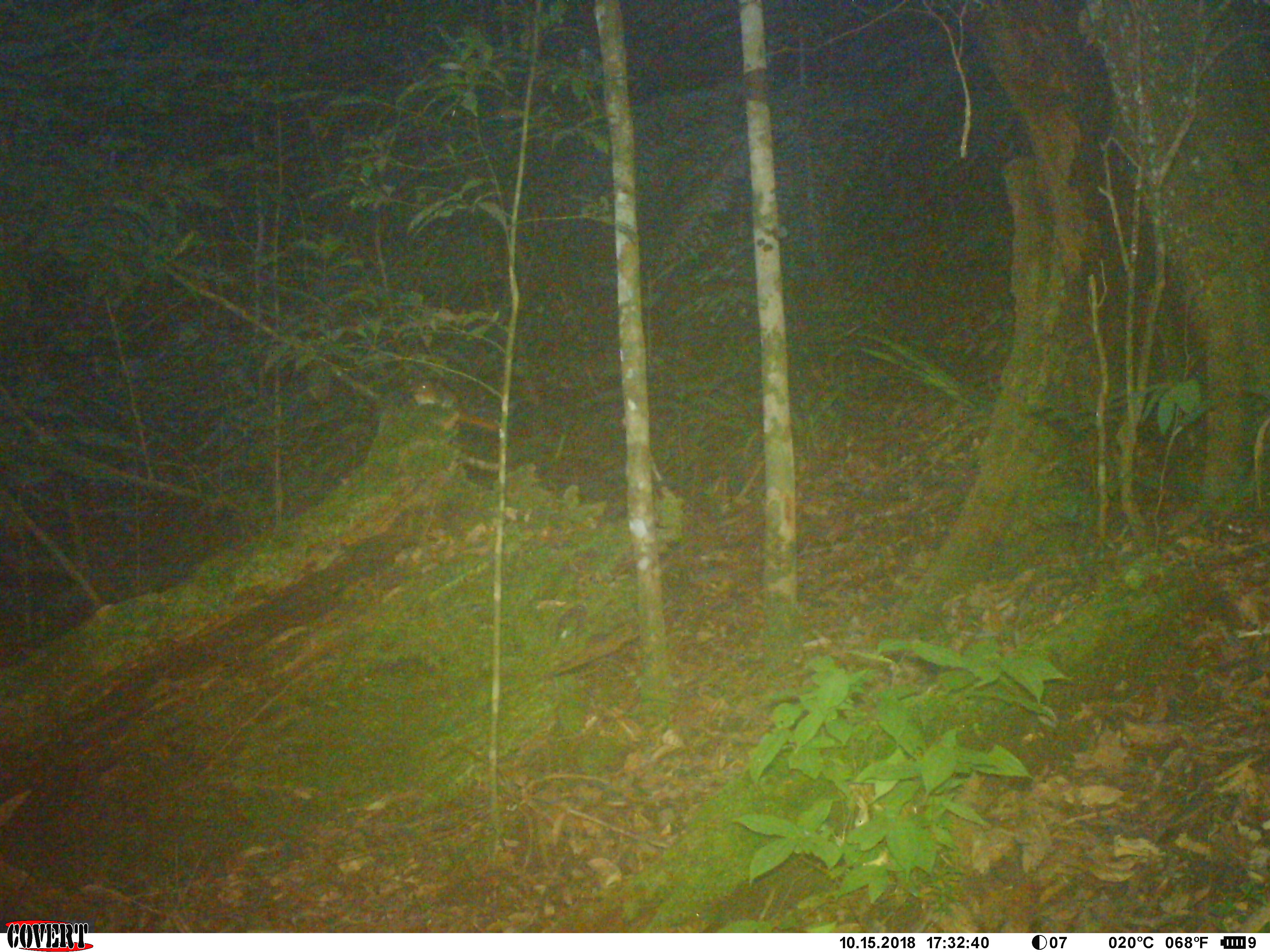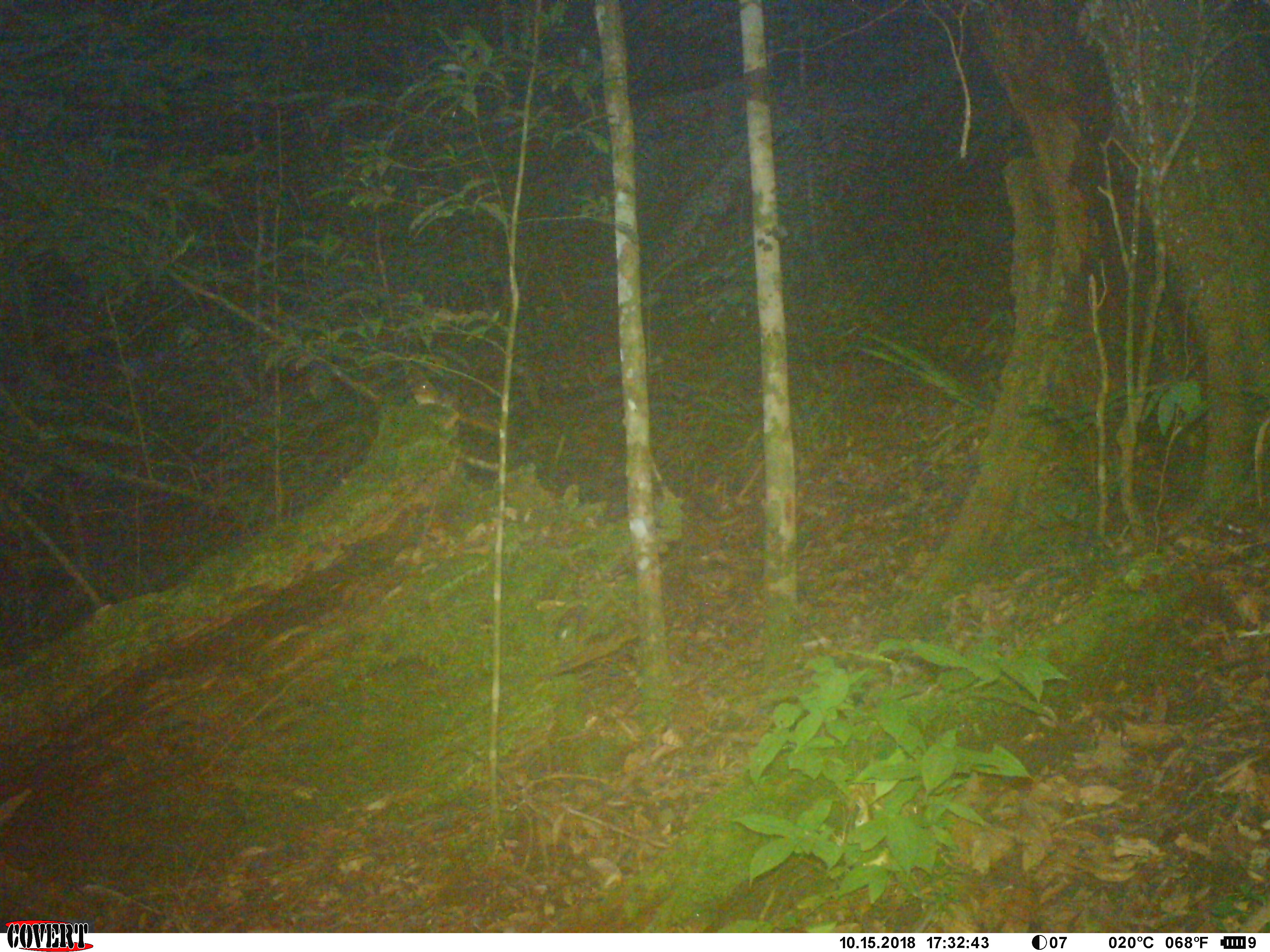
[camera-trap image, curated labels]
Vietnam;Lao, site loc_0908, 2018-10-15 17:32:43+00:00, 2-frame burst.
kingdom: Animalia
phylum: Chordata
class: Mammalia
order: Rodentia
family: Sciuridae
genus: Dremomys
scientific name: Dremomys rufigenis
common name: red-cheeked squirrel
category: red cheeked squirrel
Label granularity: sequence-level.